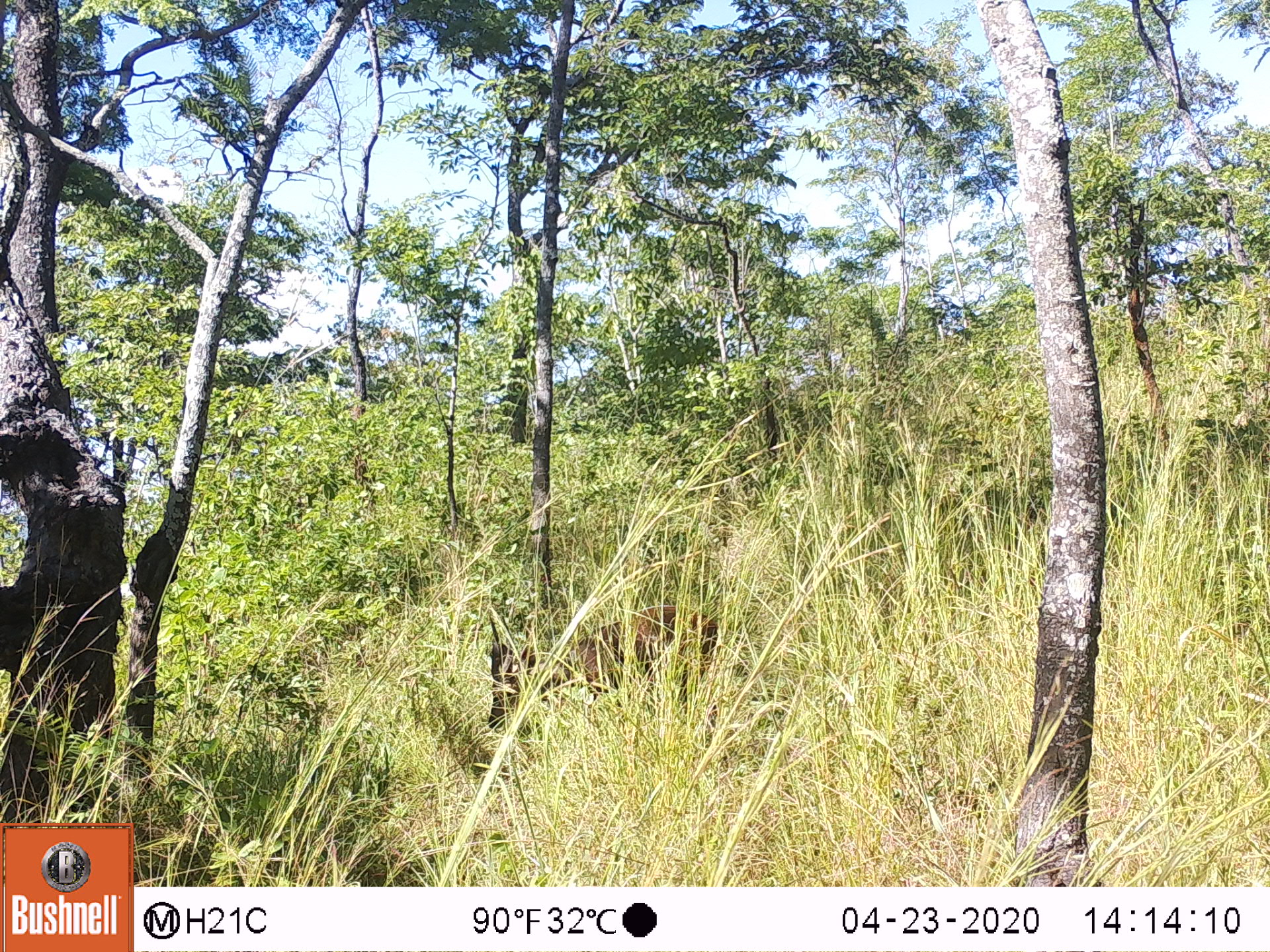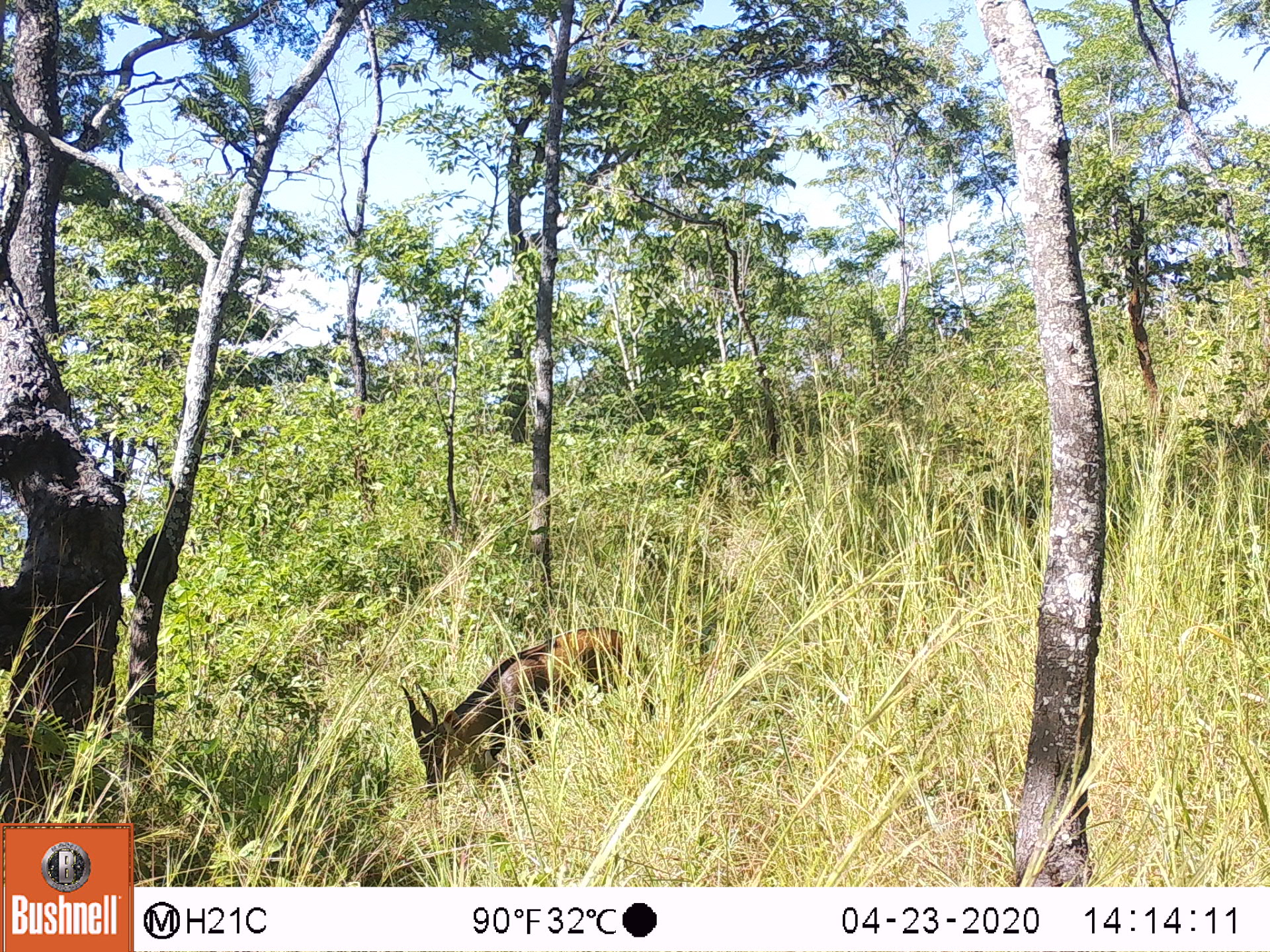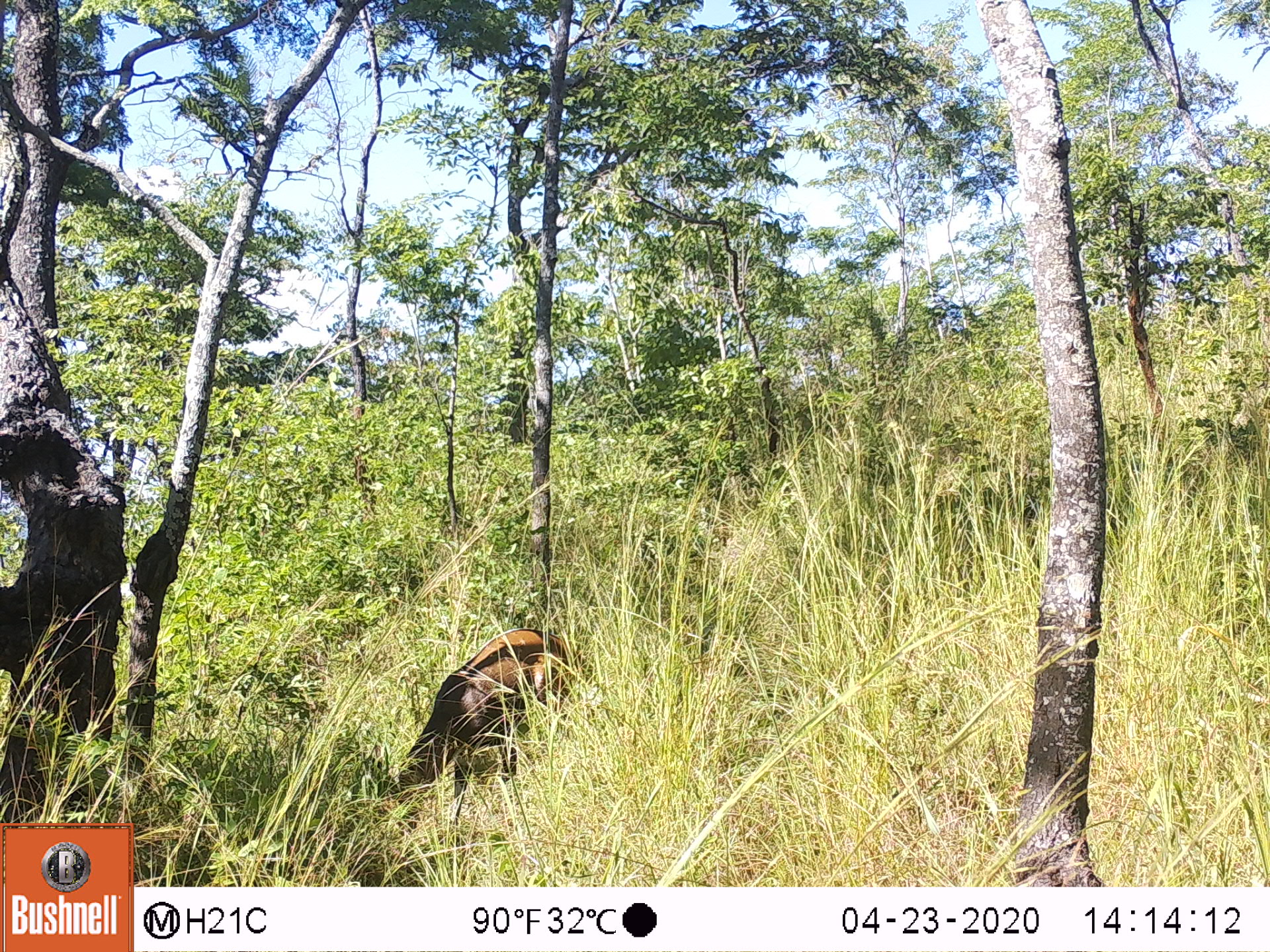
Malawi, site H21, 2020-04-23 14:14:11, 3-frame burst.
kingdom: Animalia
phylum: Chordata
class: Mammalia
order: Artiodactyla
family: Bovidae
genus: Tragelaphus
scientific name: Tragelaphus sylvaticus sylvaticus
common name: cape bushbuck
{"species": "cape bushbuck (Tragelaphus sylvaticus sylvaticus)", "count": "1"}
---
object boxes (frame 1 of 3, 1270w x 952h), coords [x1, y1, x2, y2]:
cape bushbuck: [474, 601, 732, 725]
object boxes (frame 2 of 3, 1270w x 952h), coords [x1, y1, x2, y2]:
cape bushbuck: [413, 617, 649, 804]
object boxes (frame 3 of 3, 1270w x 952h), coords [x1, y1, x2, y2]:
cape bushbuck: [378, 617, 588, 826]